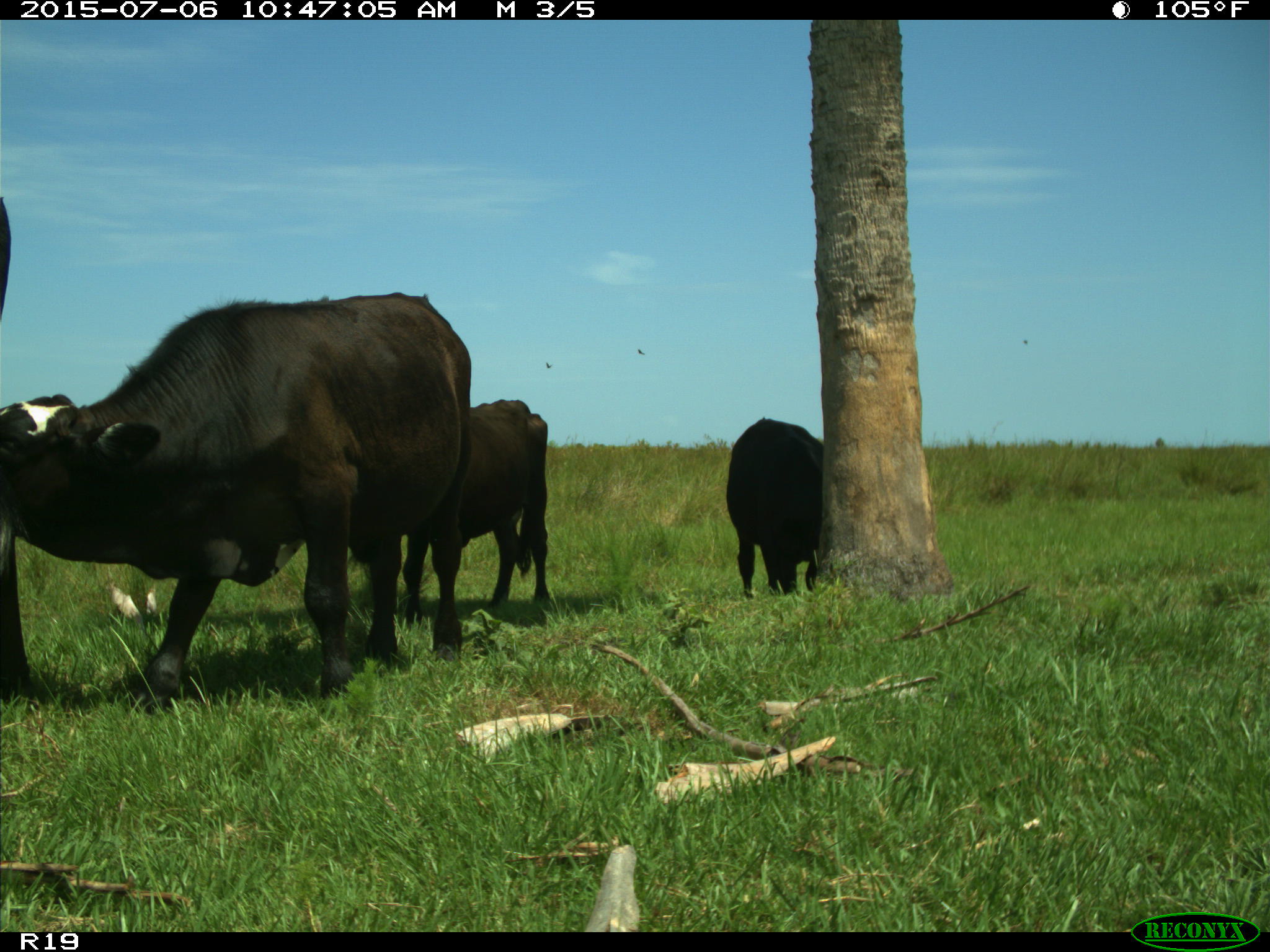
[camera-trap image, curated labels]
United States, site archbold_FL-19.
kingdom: Animalia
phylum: Chordata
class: Mammalia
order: Artiodactyla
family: Bovidae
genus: Bos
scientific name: Bos taurus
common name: domestic cow